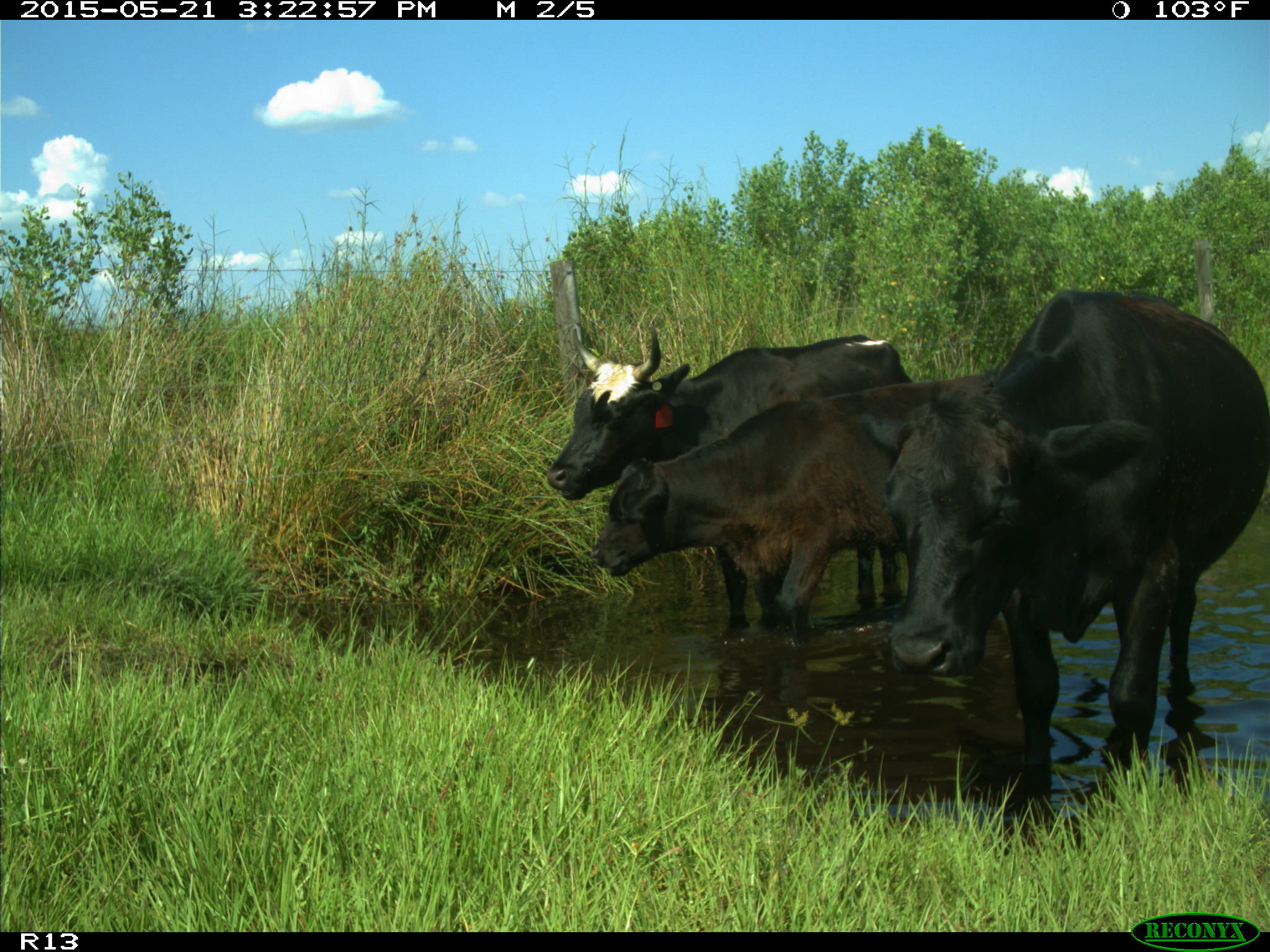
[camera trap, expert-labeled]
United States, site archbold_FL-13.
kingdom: Animalia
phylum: Chordata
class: Mammalia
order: Artiodactyla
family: Bovidae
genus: Bos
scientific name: Bos taurus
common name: domestic cow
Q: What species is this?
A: Bos taurus (domestic cow).